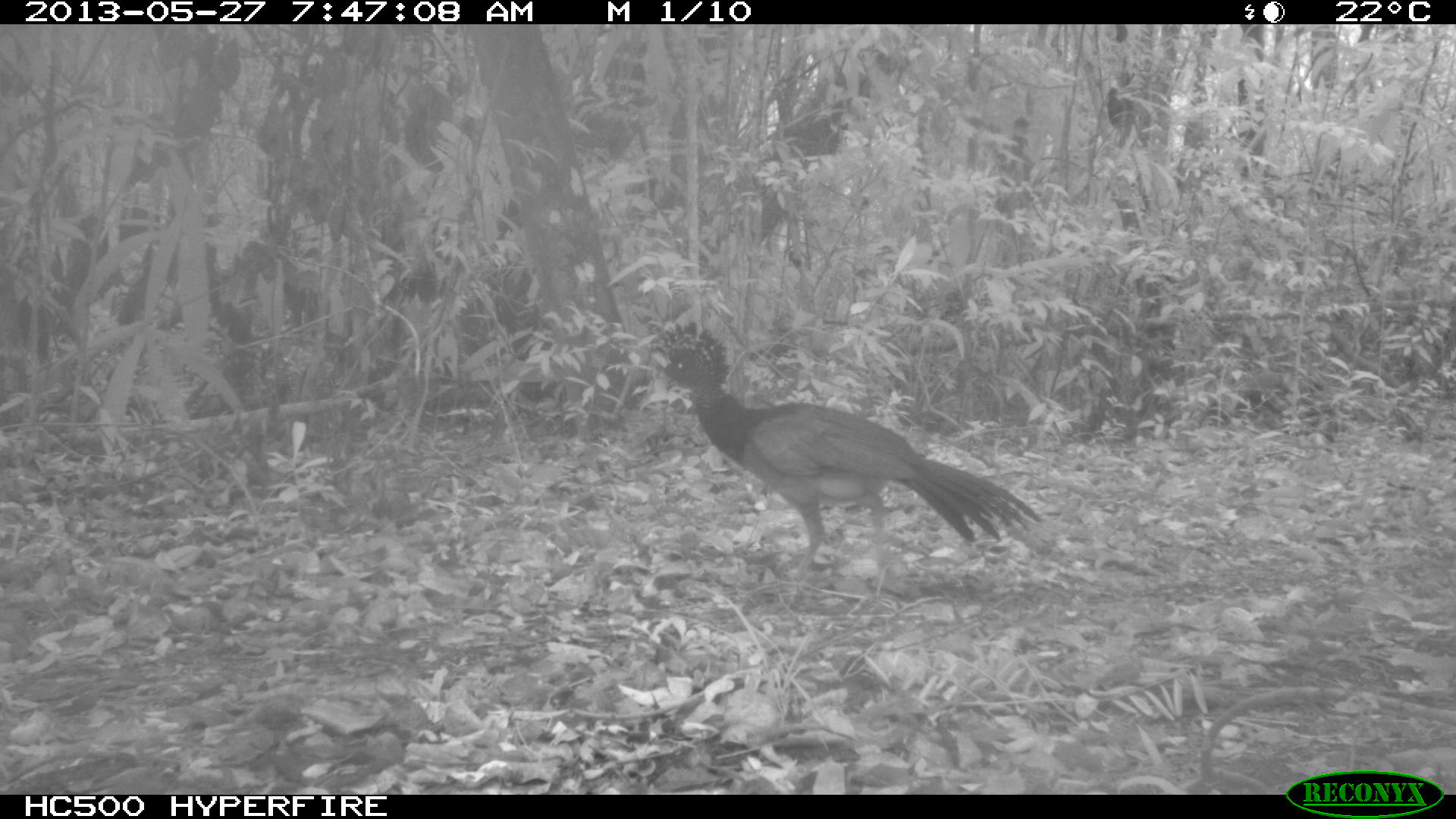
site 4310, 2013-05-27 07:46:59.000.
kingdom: Animalia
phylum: Chordata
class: Aves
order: Galliformes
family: Cracidae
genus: Crax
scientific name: Crax rubra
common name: great curassow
Crax rubra (great curassow), count 1, sex female.